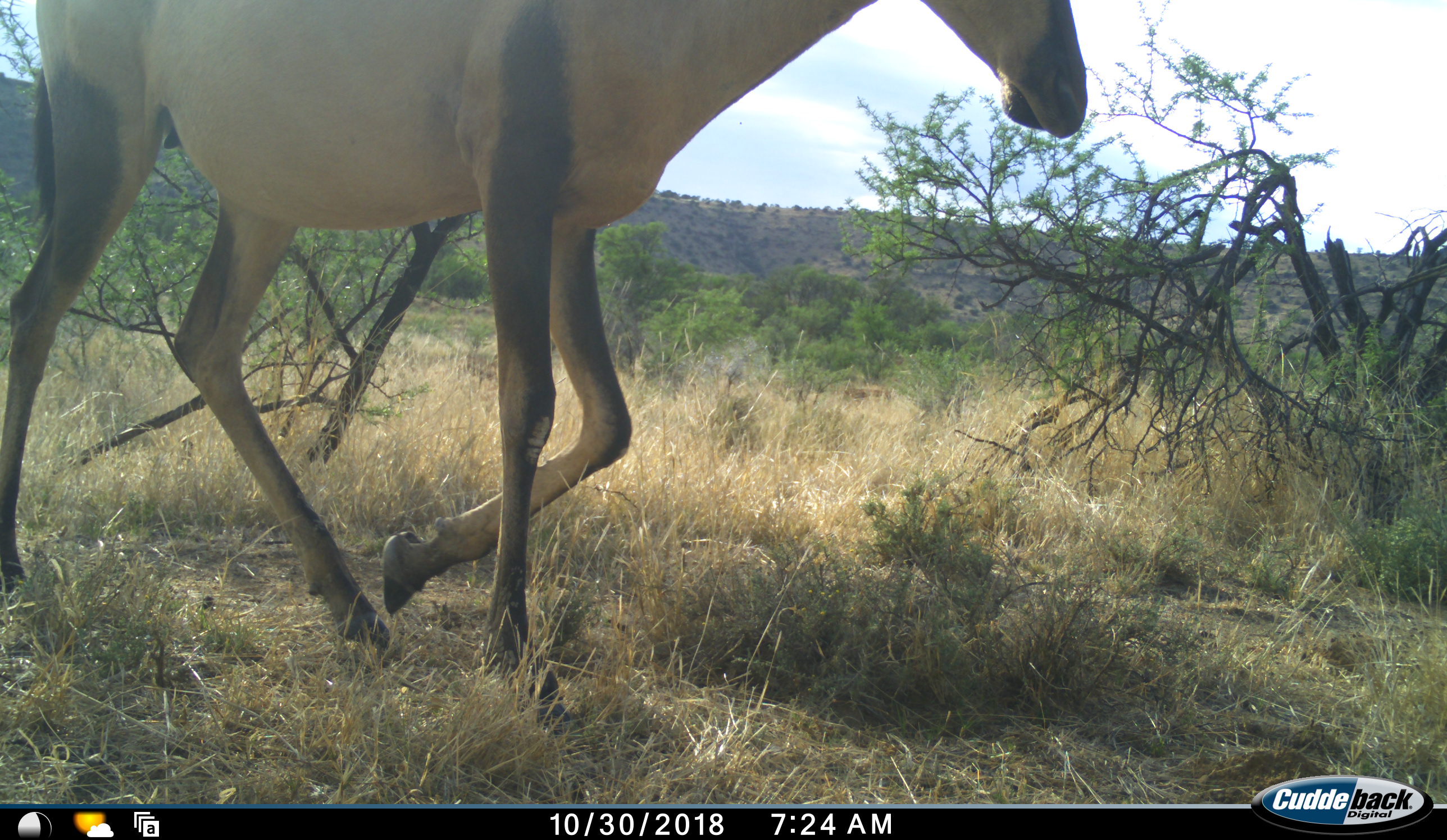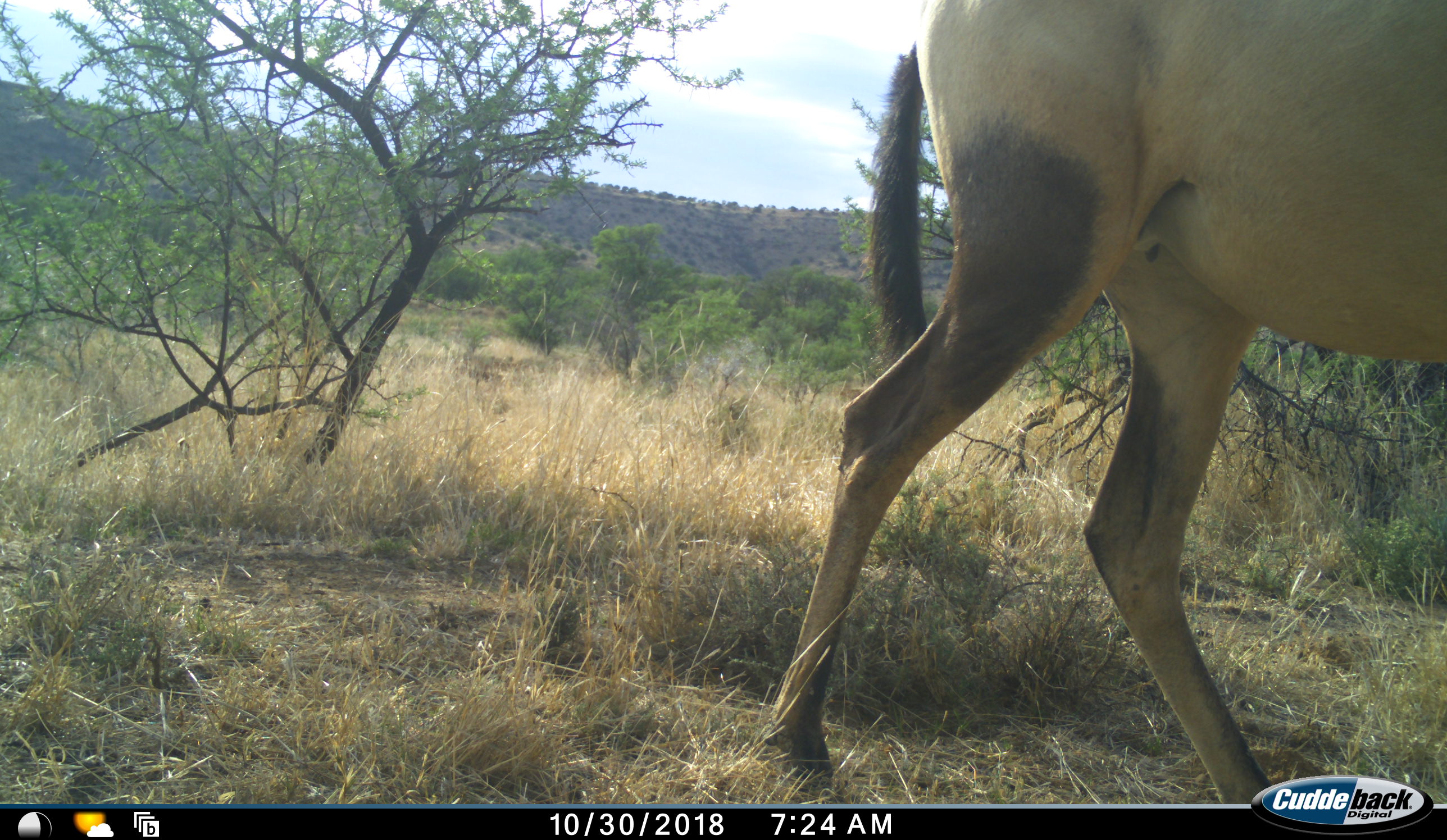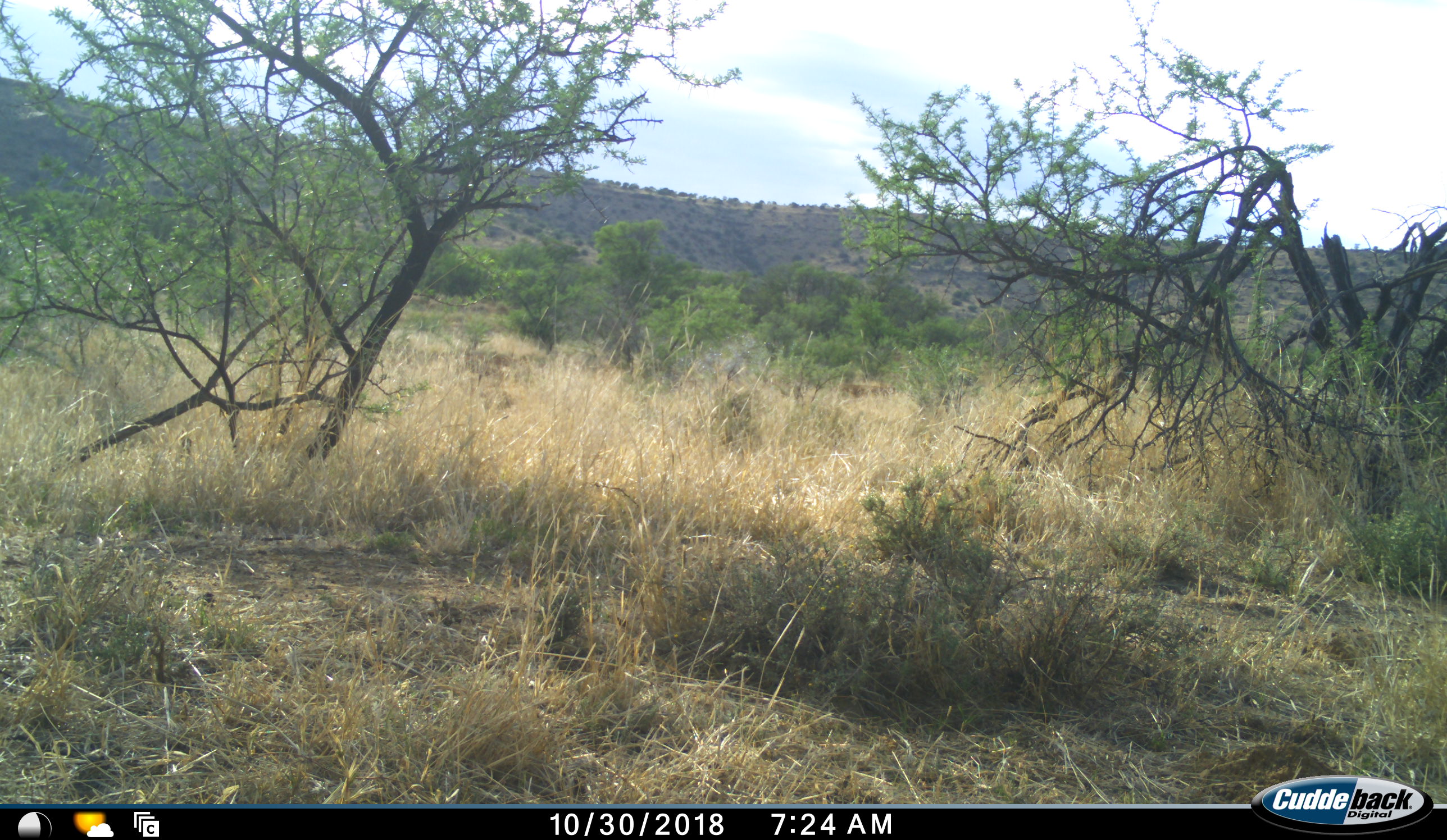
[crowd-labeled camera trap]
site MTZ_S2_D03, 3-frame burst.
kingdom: Animalia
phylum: Chordata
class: Mammalia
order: Artiodactyla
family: Bovidae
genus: Alcelaphus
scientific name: Alcelaphus buselaphus caama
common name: red hartebeest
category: hartebeestred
Hartebeestred (red hartebeest) (Alcelaphus buselaphus caama), count 1. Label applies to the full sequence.